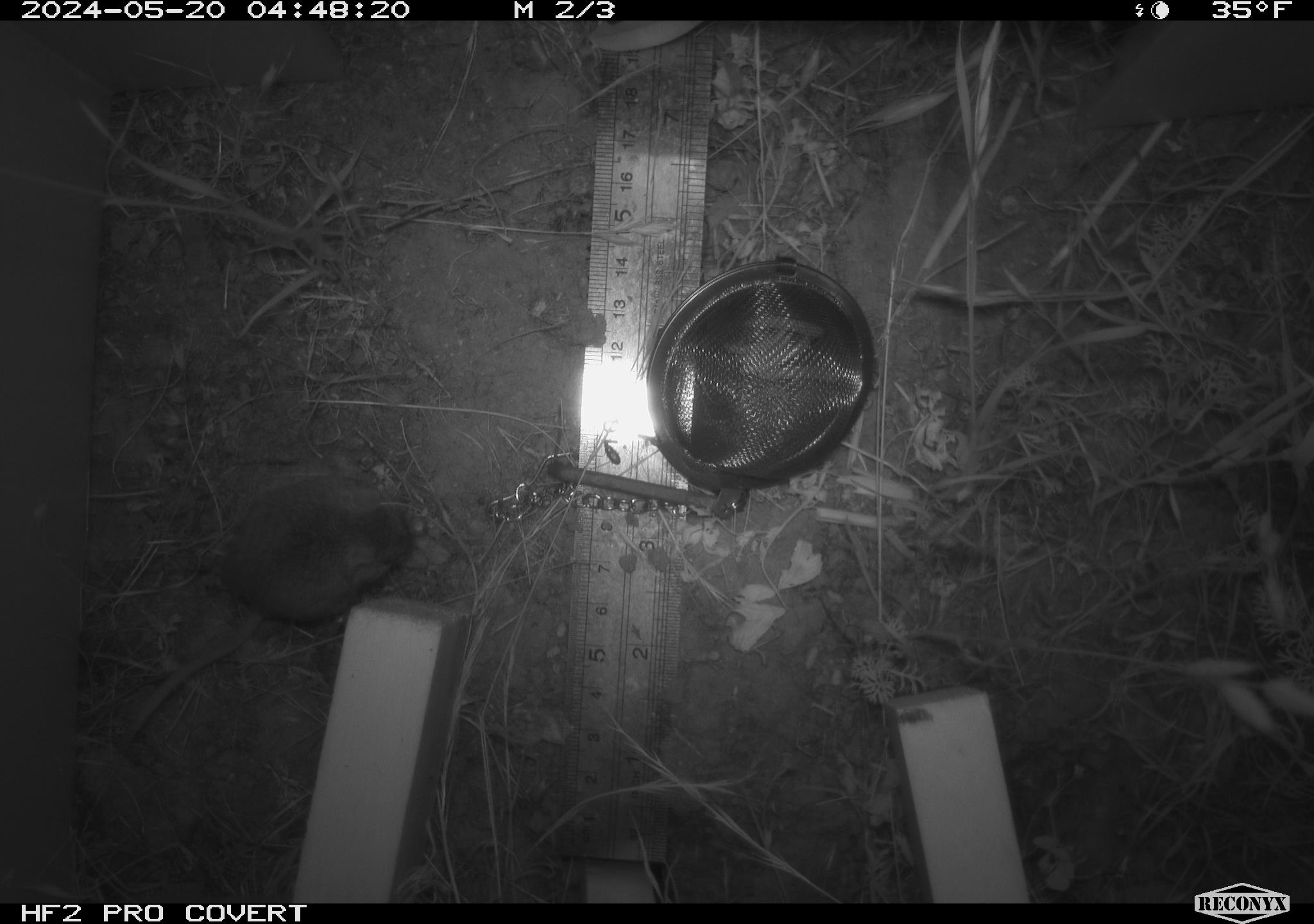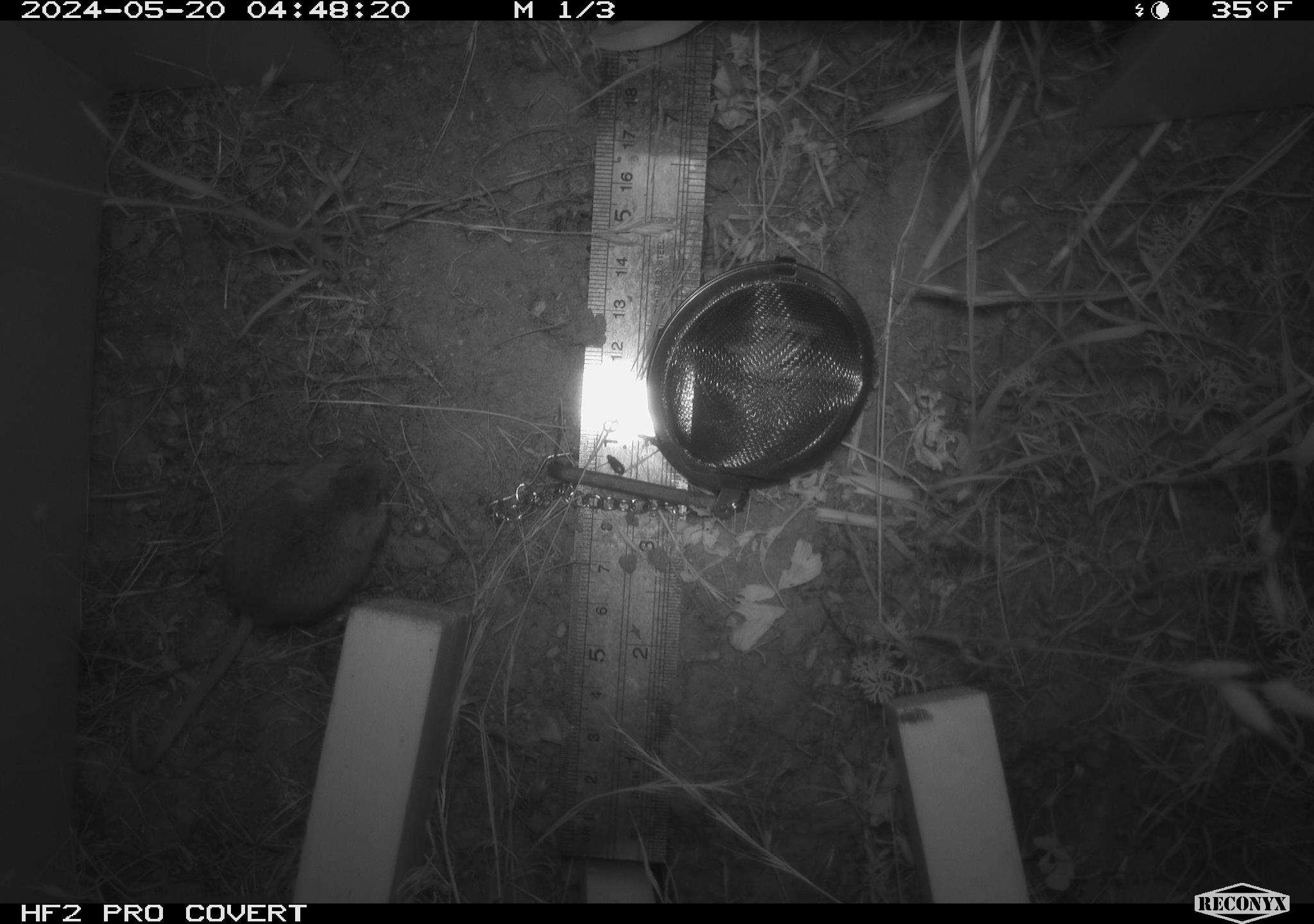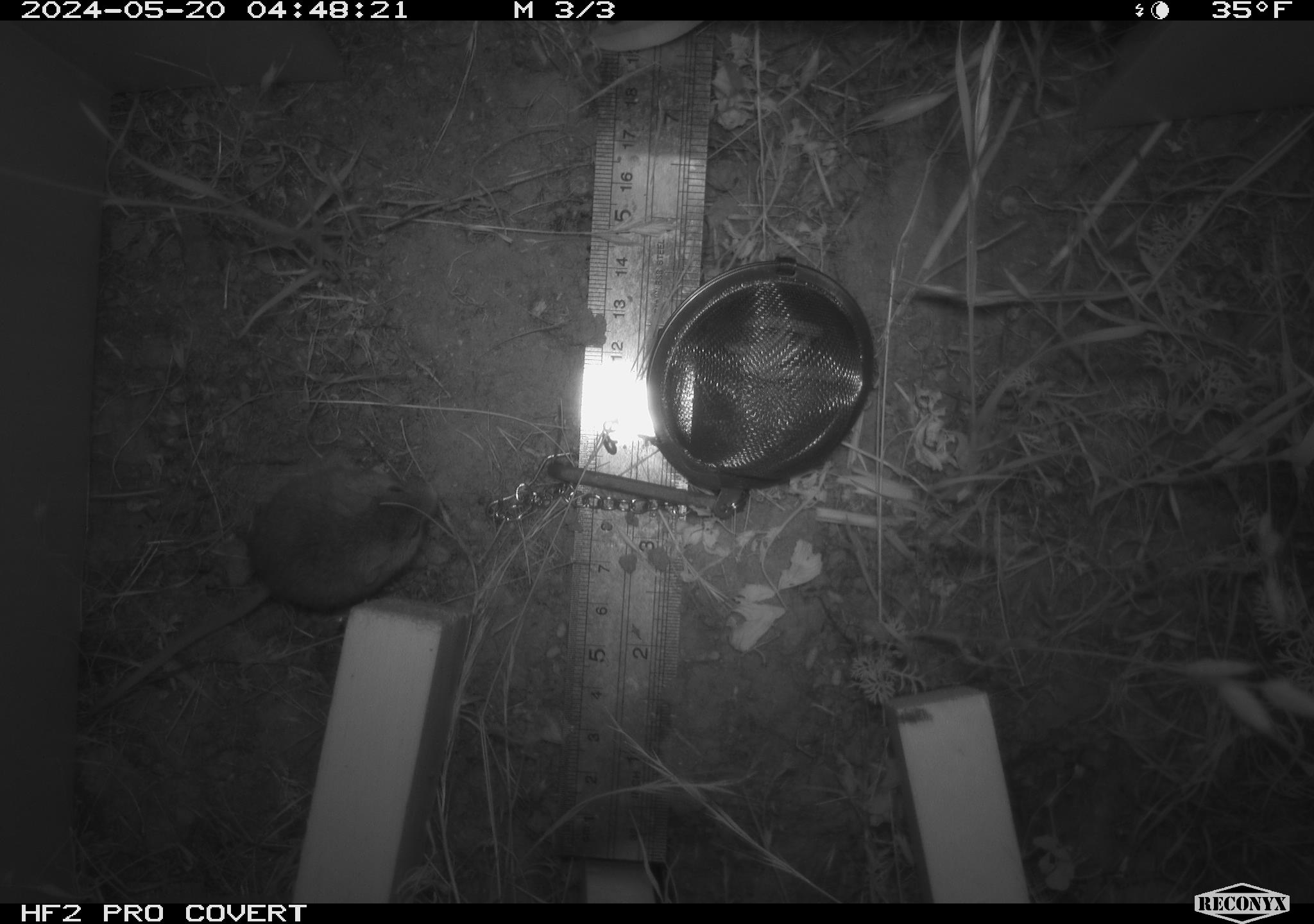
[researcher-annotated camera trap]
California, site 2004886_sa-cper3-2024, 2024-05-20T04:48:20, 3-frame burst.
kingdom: Animalia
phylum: Chordata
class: Mammalia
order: Rodentia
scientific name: Rodentia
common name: rodent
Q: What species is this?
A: Rodent (Rodentia).